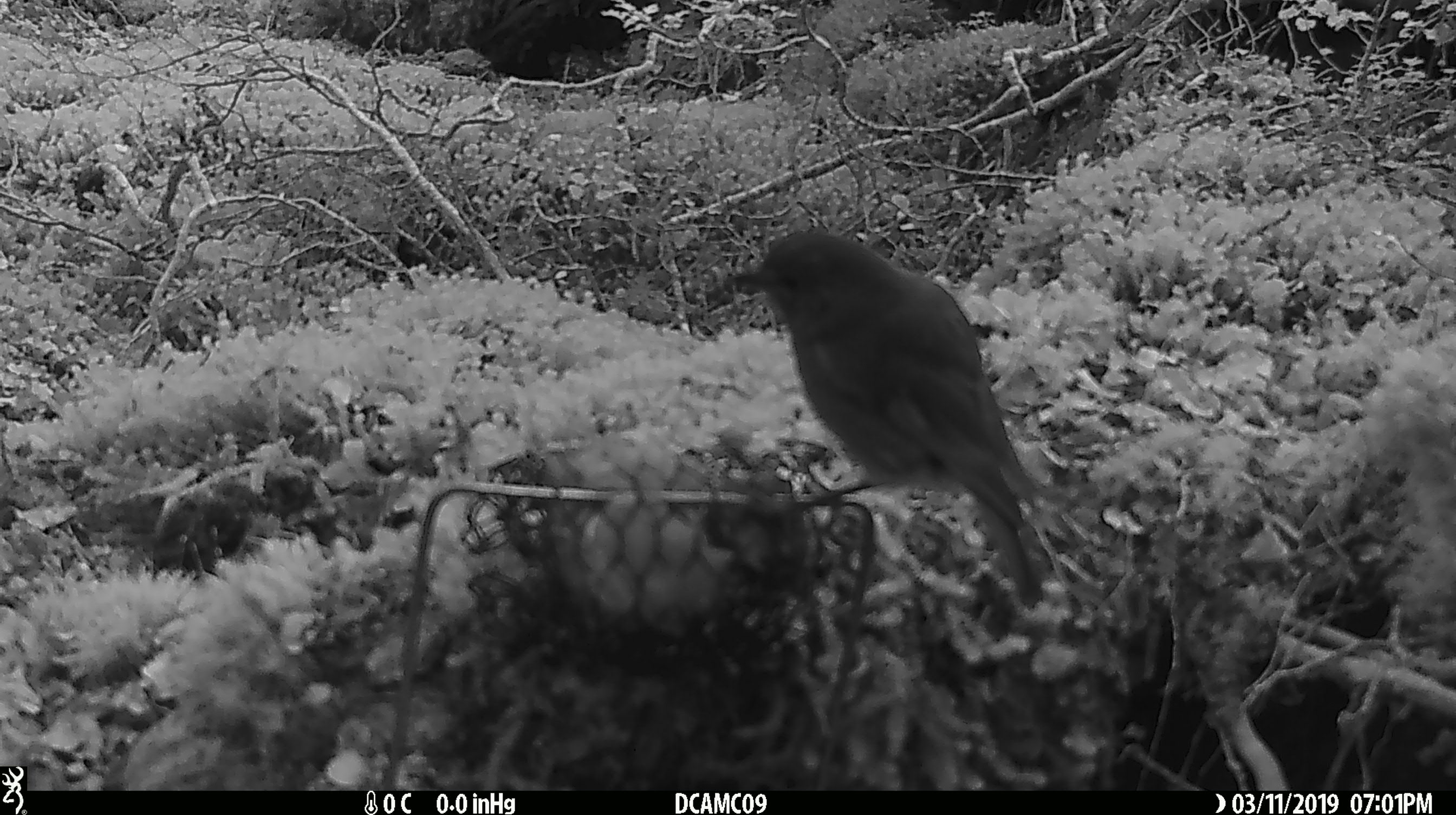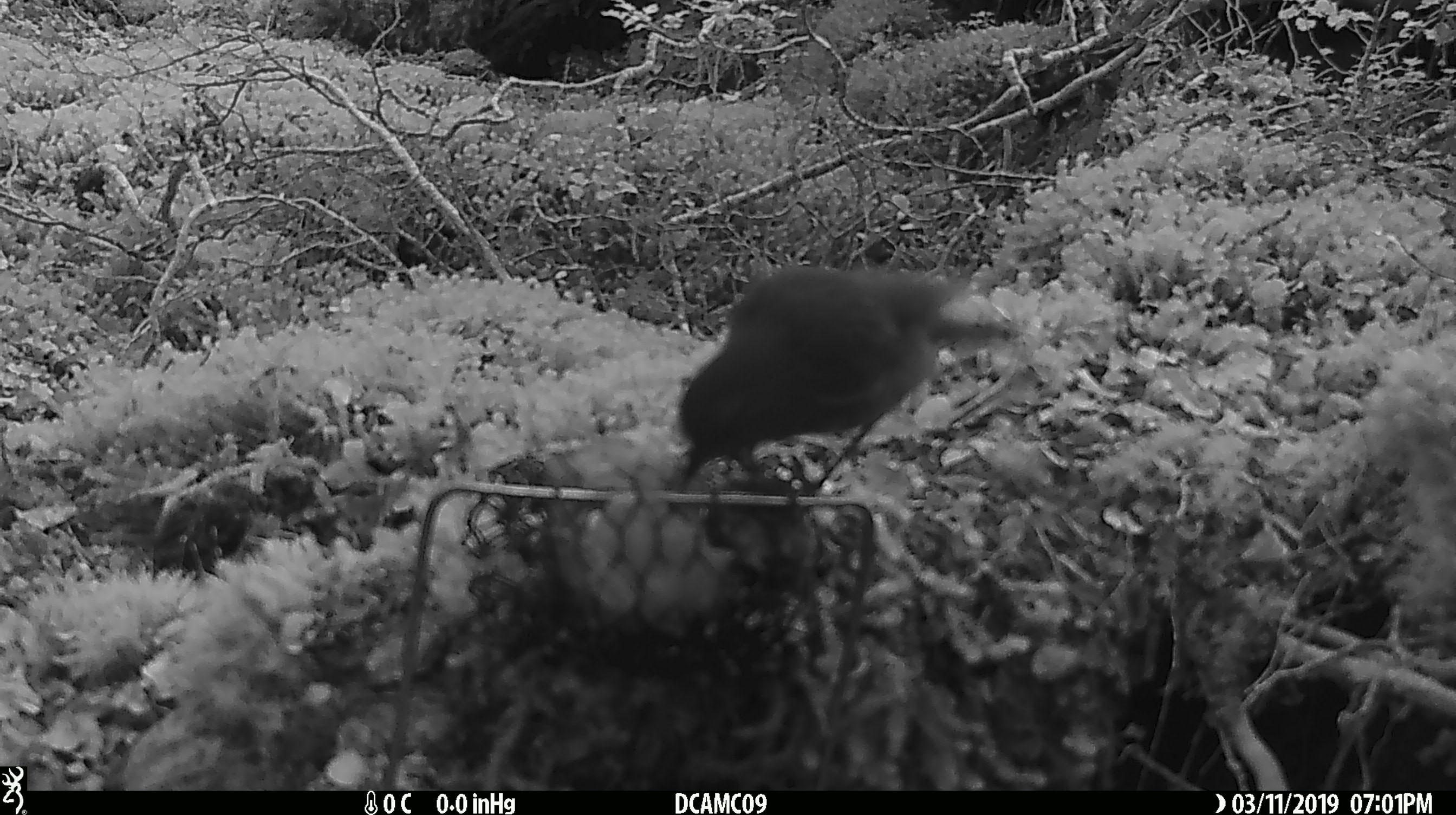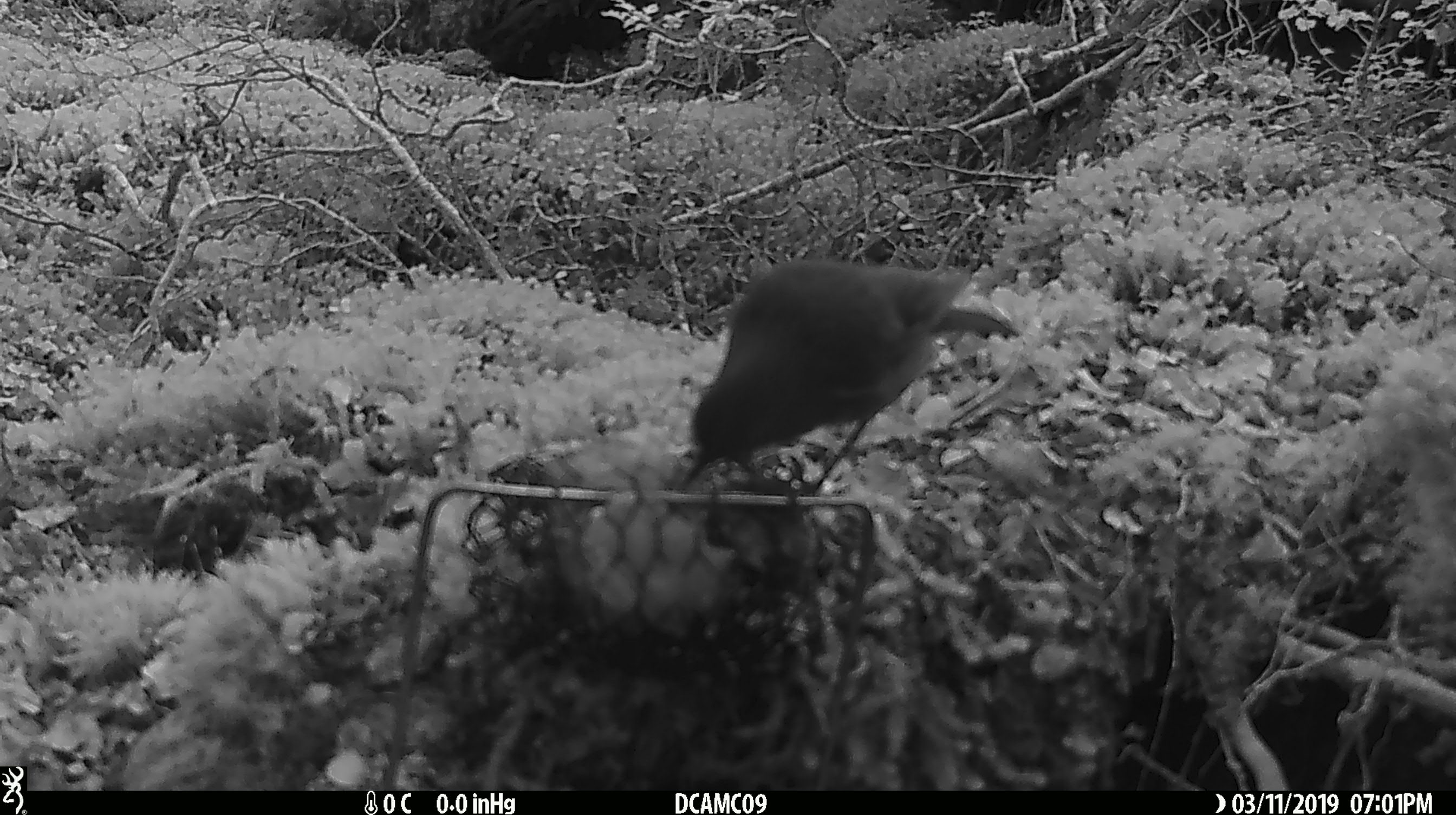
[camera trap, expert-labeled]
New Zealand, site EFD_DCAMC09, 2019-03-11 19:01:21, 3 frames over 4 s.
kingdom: Animalia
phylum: Chordata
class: Aves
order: Passeriformes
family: Petroicidae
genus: Petroica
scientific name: Petroica australis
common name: new zealand robin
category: robin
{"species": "robin (new zealand robin) (Petroica australis)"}